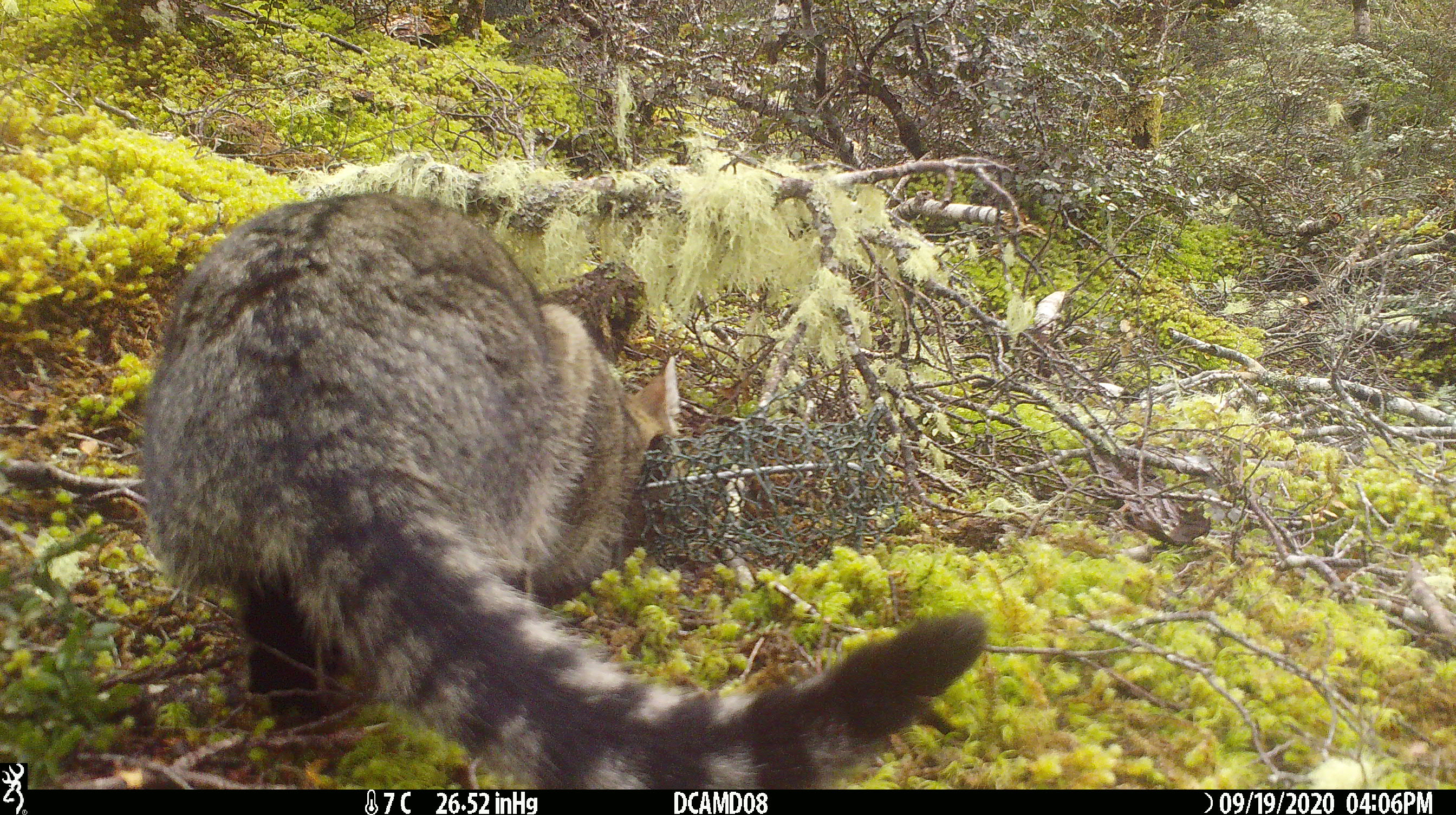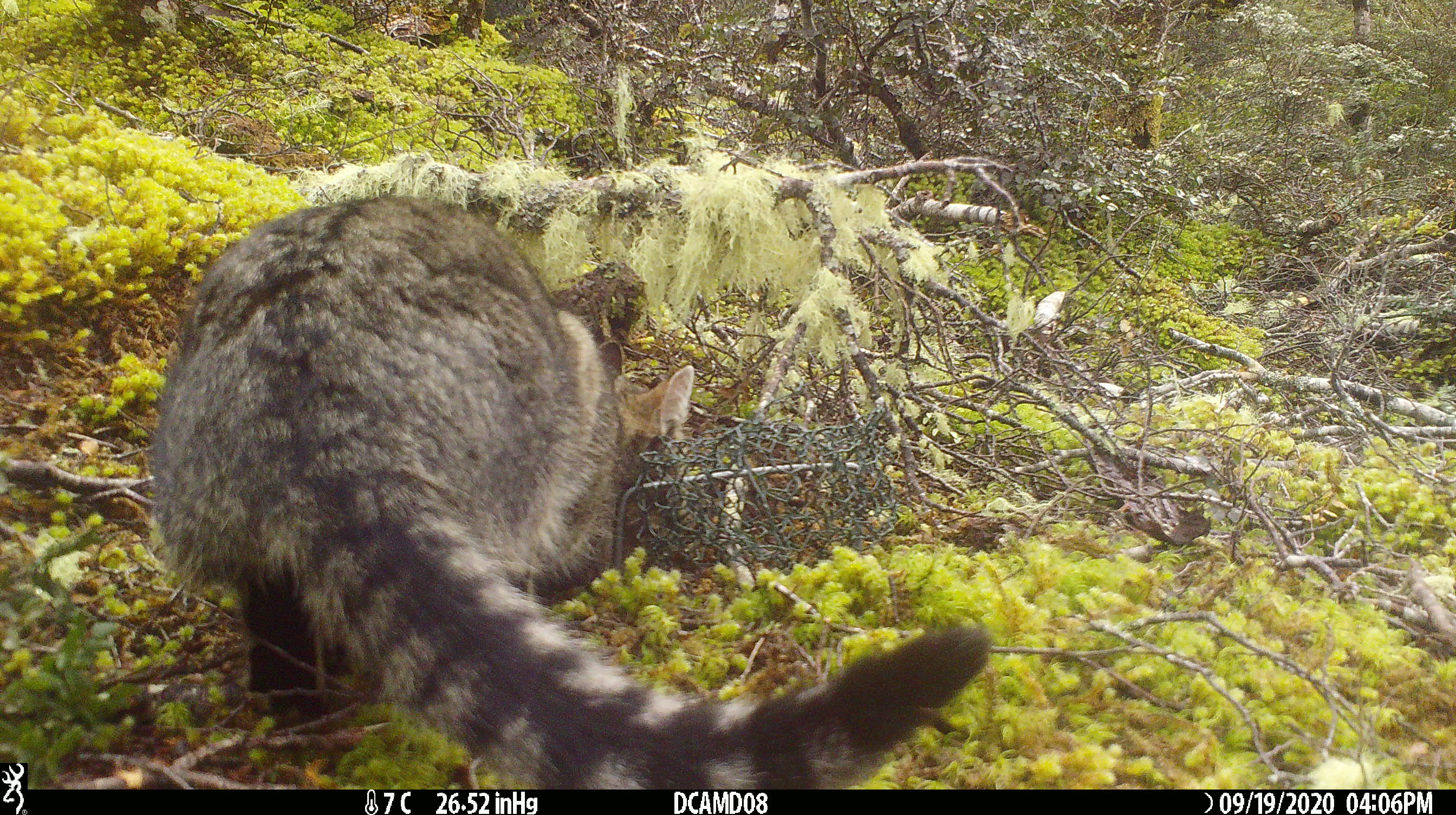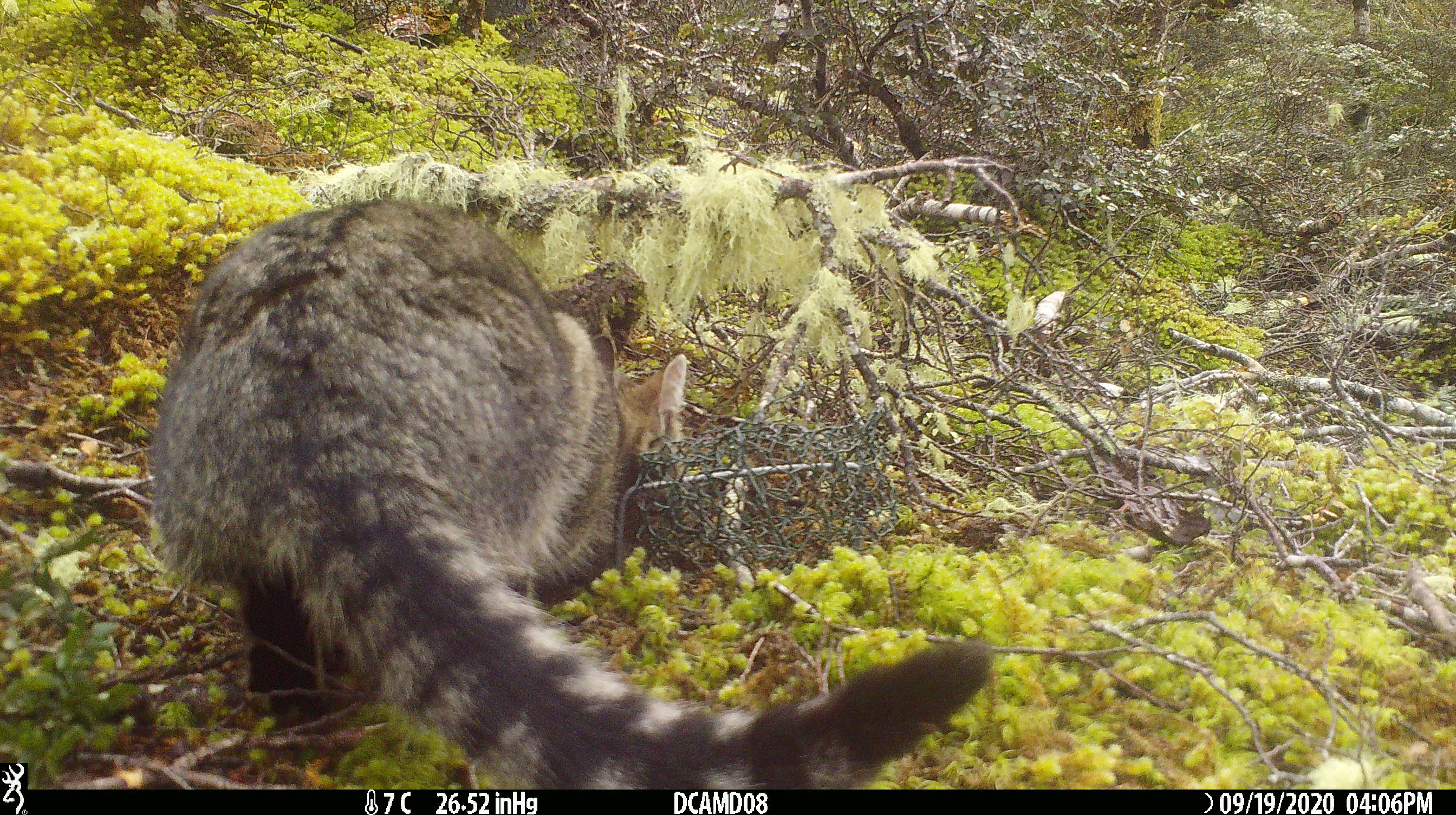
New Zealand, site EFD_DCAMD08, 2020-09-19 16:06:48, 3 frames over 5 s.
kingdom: Animalia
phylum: Chordata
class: Mammalia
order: Carnivora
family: Felidae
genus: Felis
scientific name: Felis catus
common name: domestic cat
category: cat